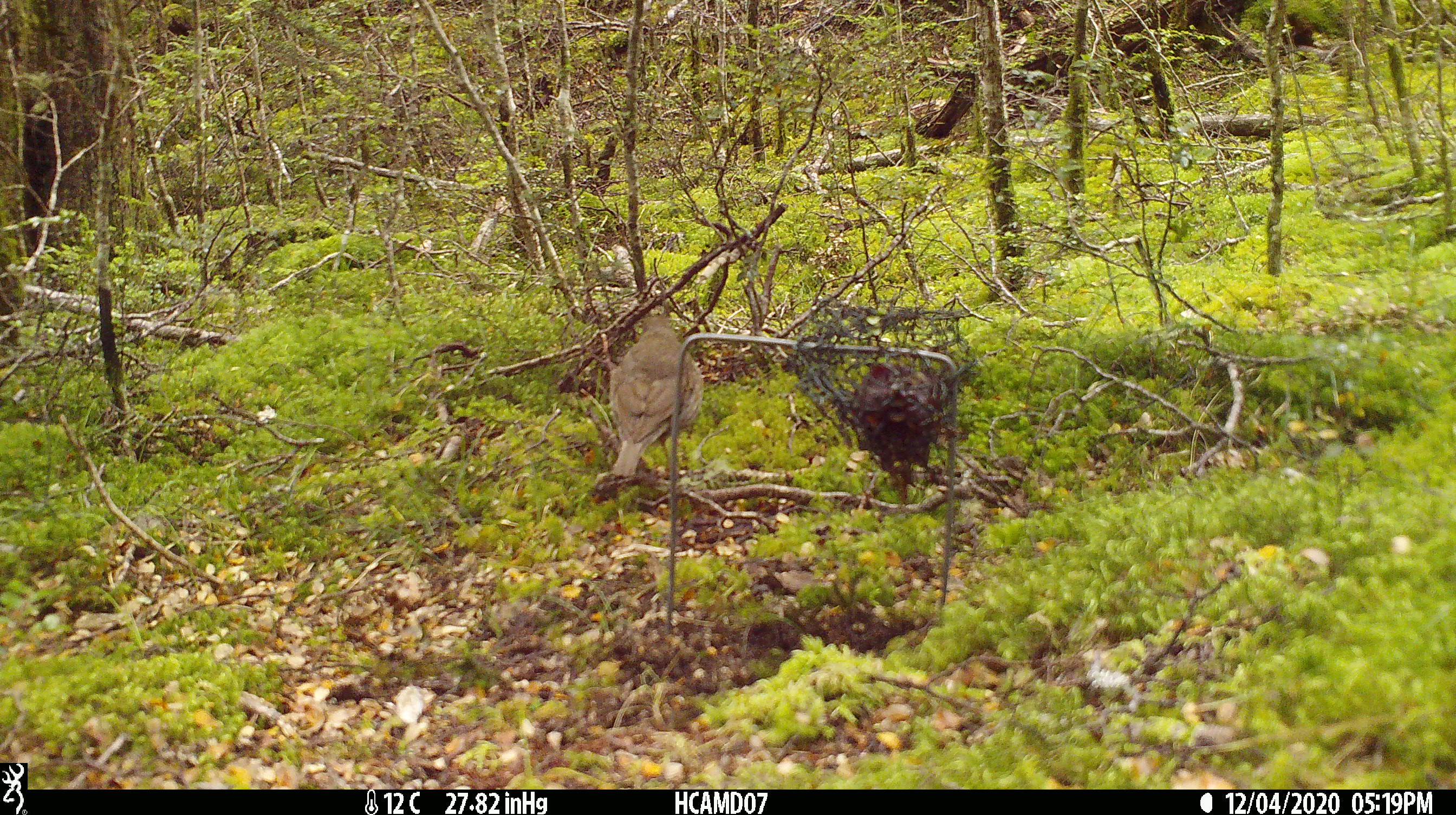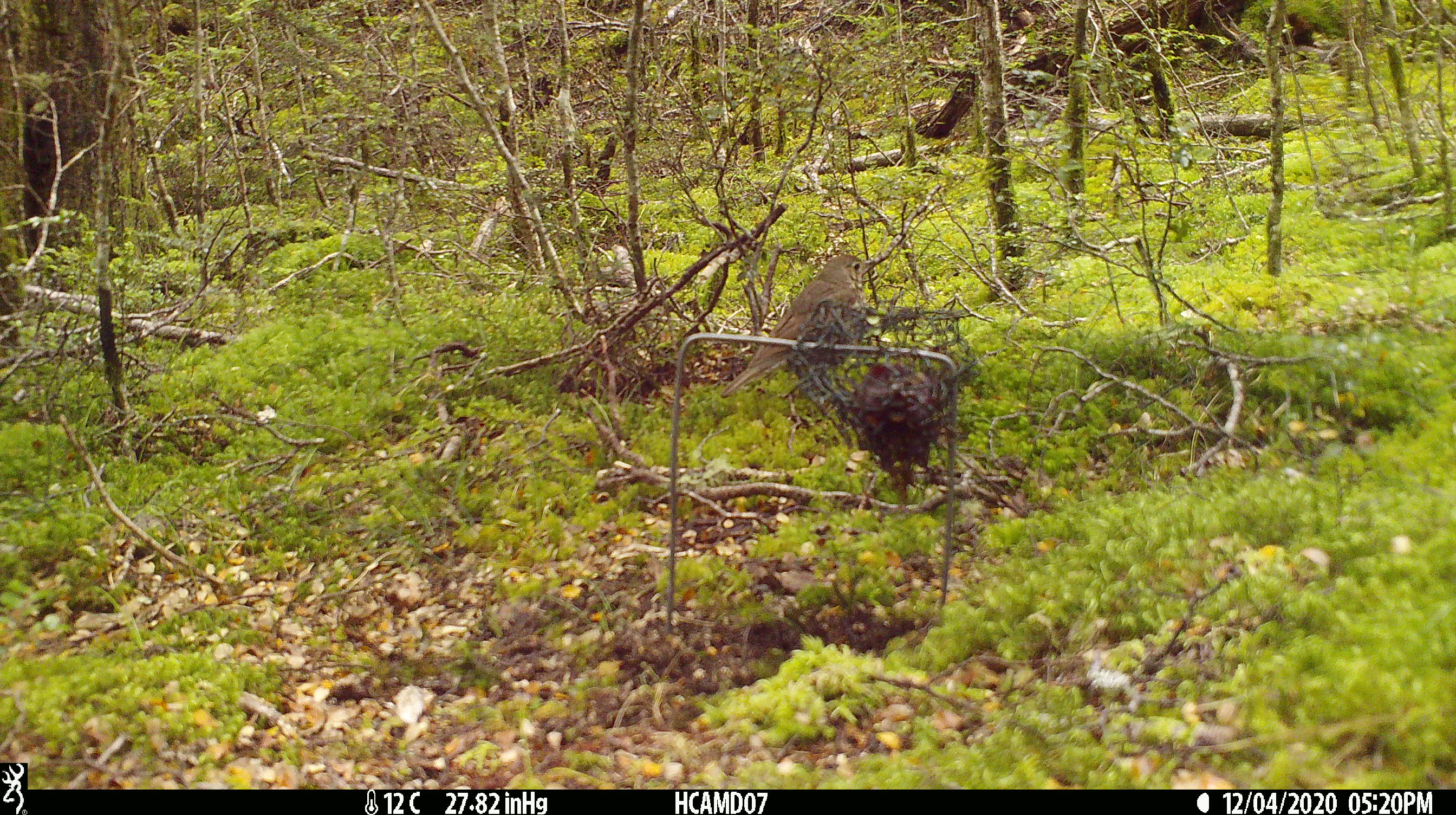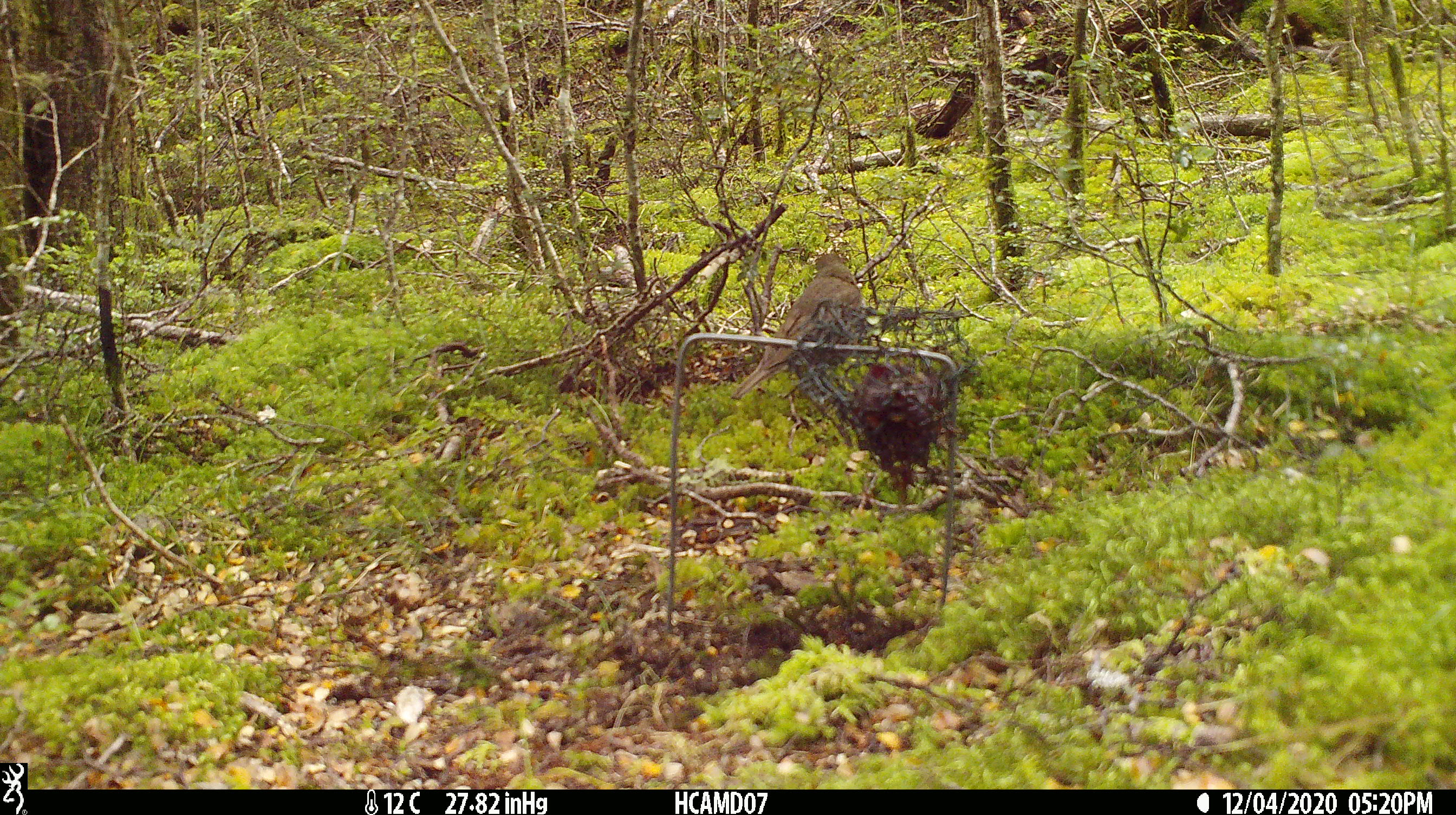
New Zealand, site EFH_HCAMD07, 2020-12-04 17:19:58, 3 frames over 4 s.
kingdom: Animalia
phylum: Chordata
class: Aves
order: Passeriformes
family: Turdidae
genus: Turdus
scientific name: Turdus philomelos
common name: song thrush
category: thrush